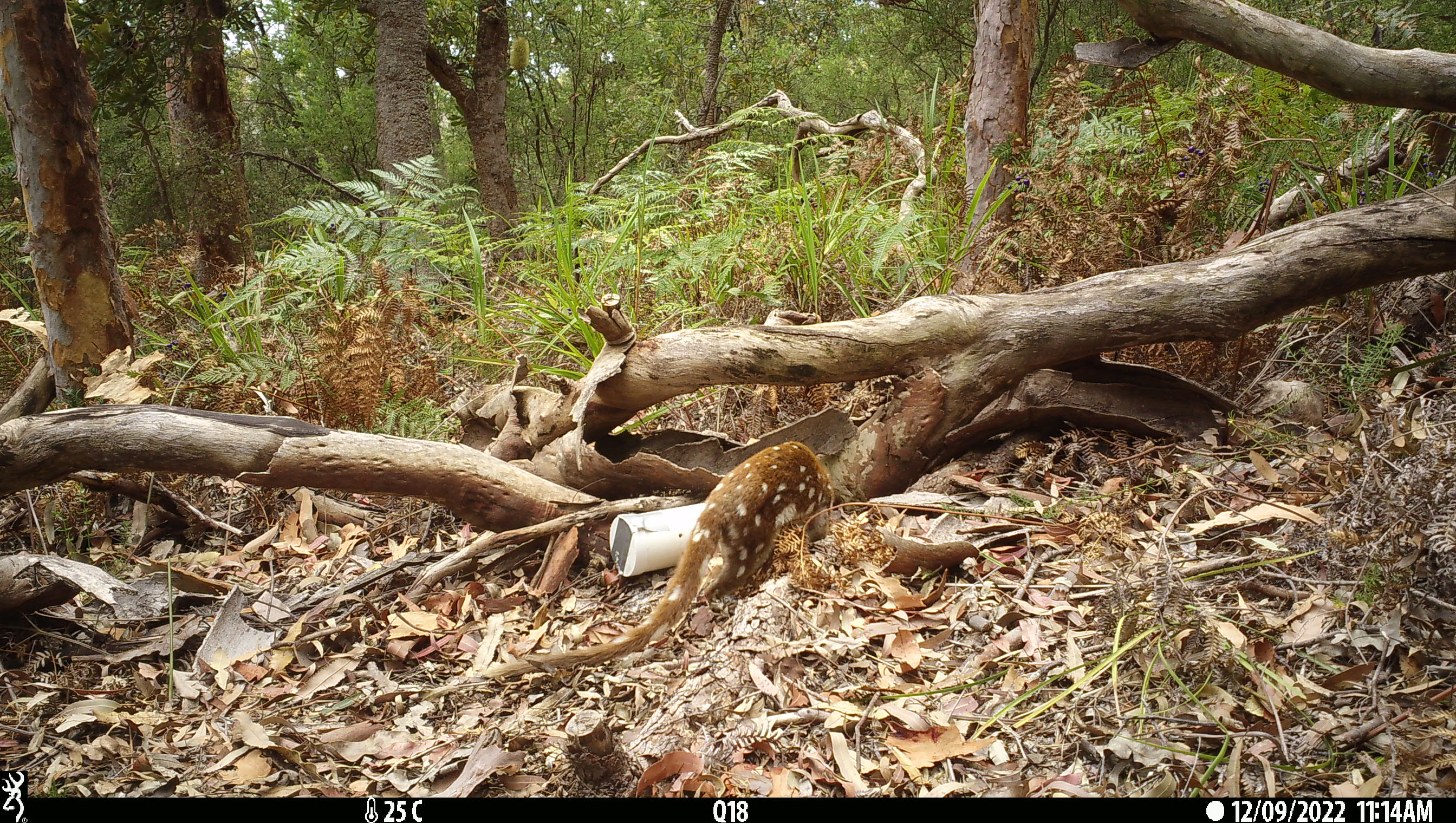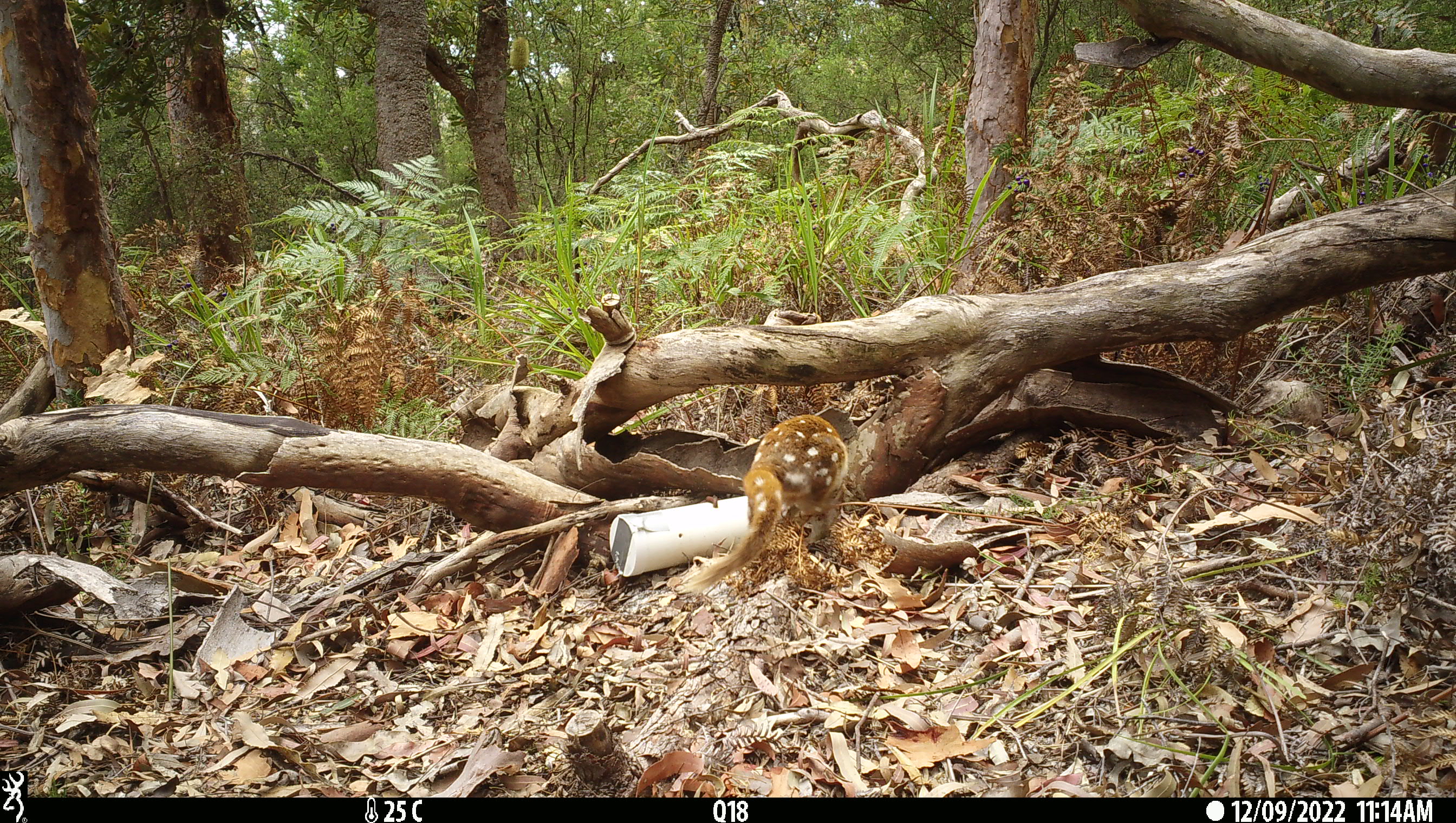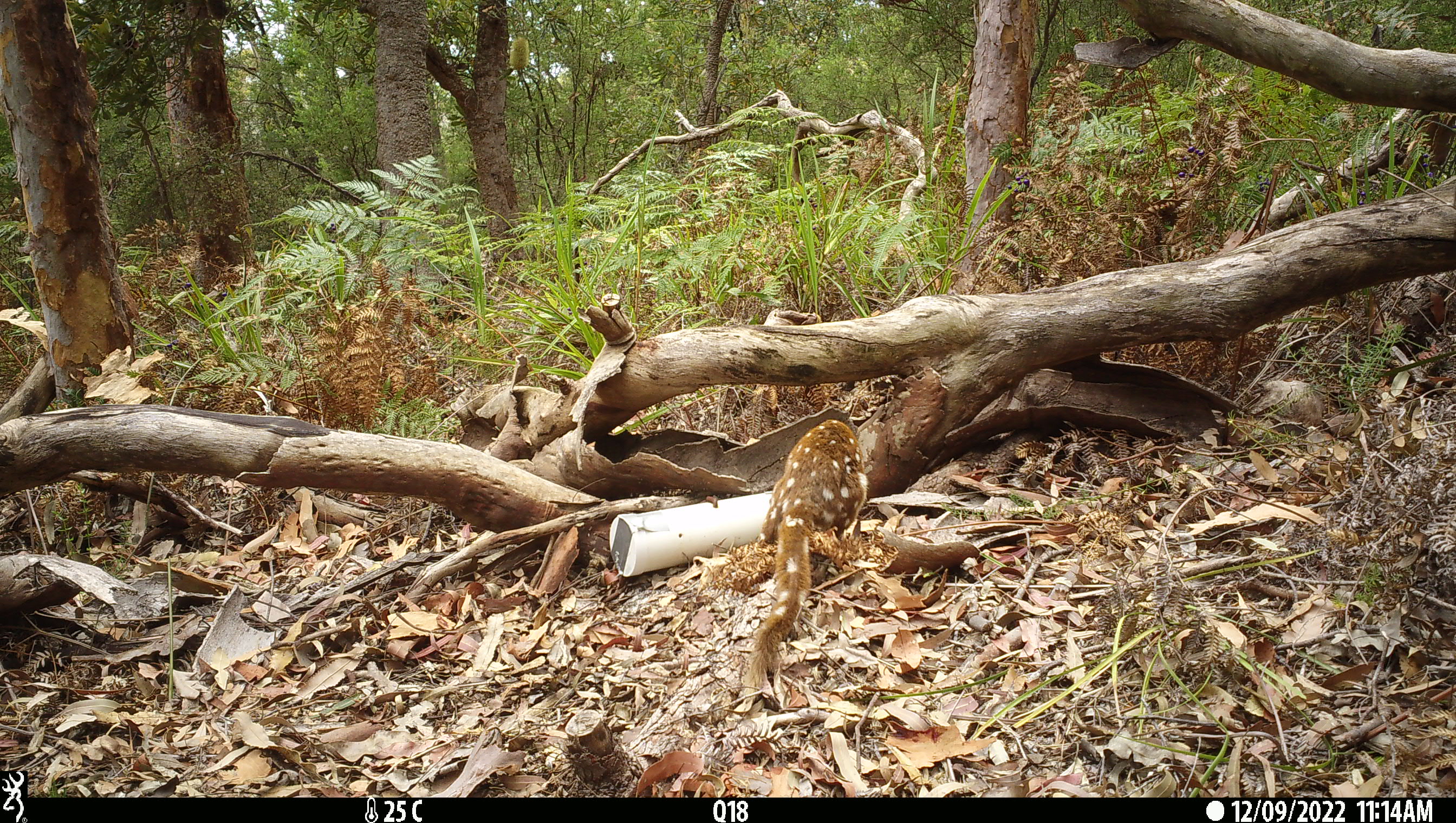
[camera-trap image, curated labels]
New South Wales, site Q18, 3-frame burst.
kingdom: Animalia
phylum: Chordata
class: Mammalia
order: Dasyuromorphia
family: Dasyuridae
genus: Dasyurus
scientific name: Dasyurus maculatus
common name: spotted-tailed quoll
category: quoll